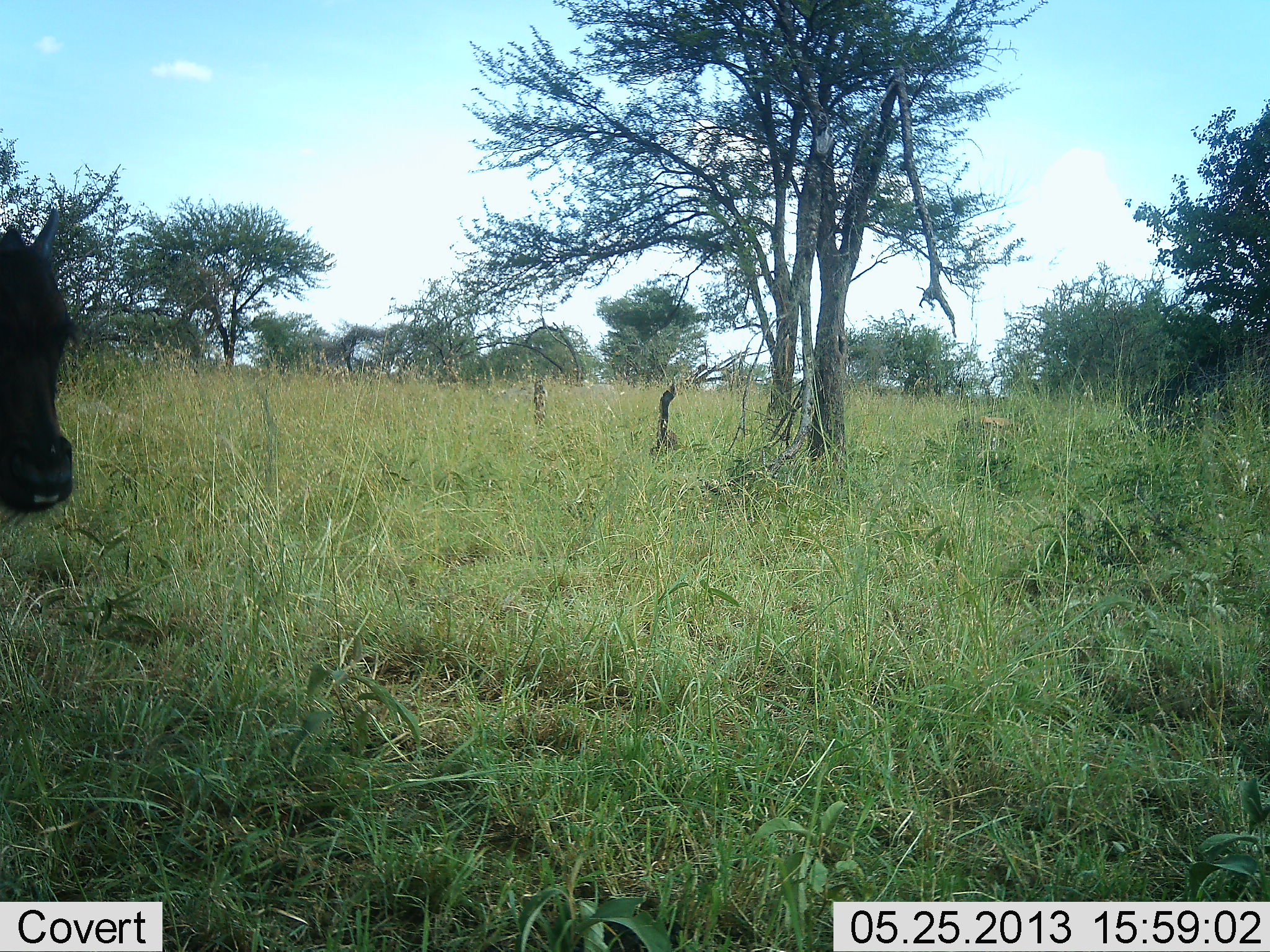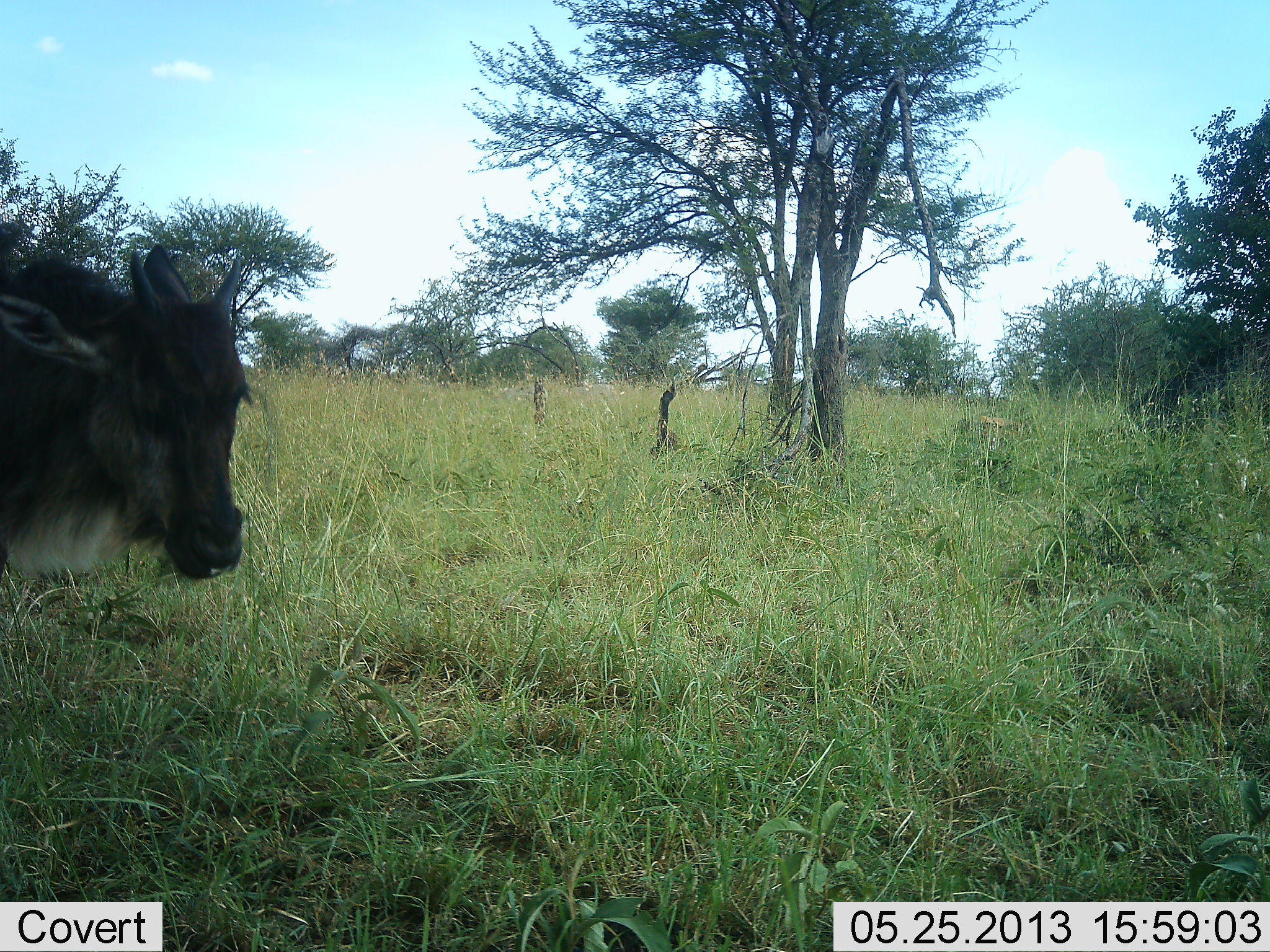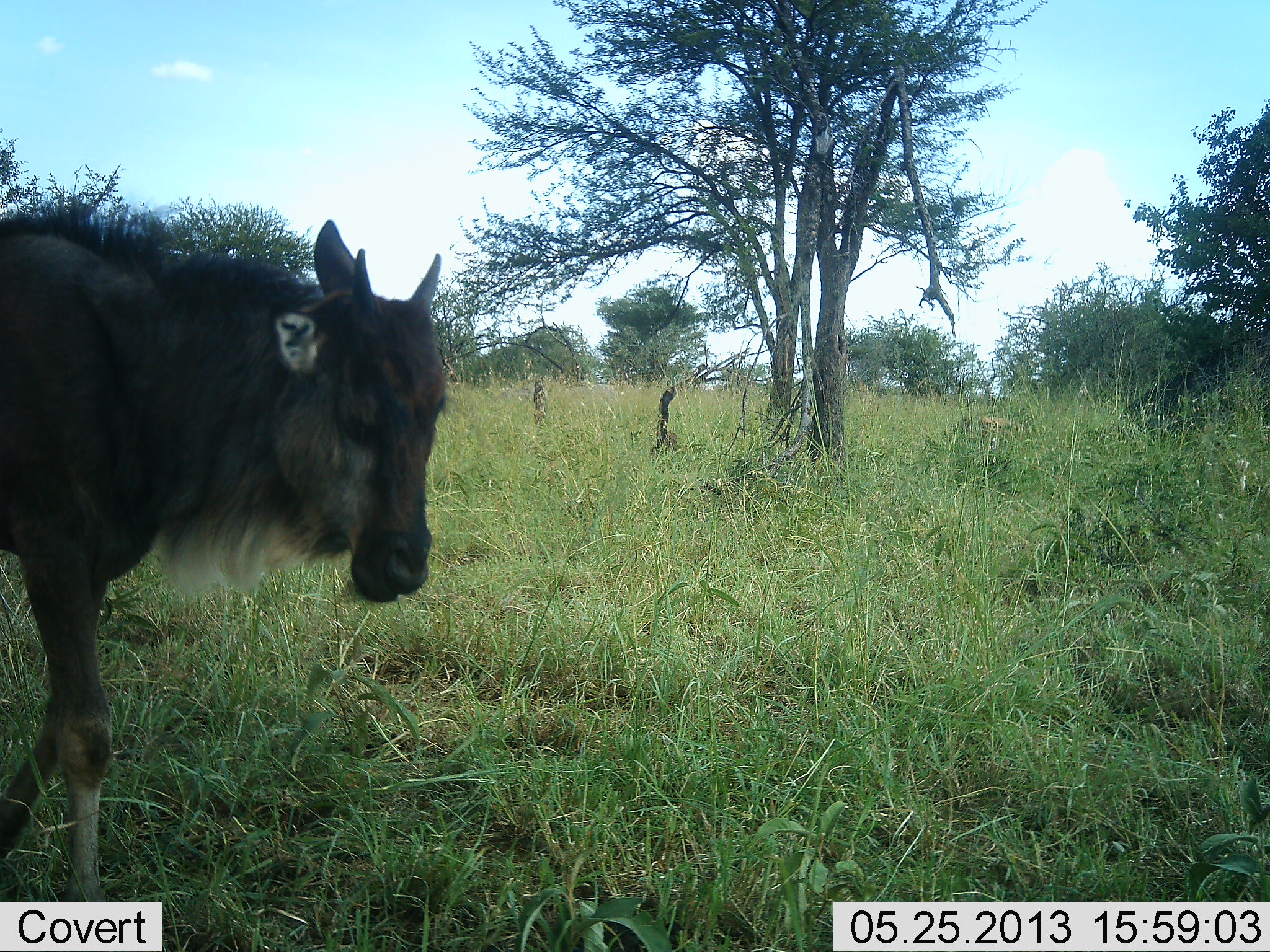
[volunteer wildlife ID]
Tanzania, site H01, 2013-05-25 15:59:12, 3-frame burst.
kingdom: Animalia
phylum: Chordata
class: Mammalia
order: Artiodactyla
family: Bovidae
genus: Connochaetes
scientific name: Connochaetes taurinus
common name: blue wildebeest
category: wildebeest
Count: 1.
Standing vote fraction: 10%.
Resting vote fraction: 0%.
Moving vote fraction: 95%.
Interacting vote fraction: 0%.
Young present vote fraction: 62%.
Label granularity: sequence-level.